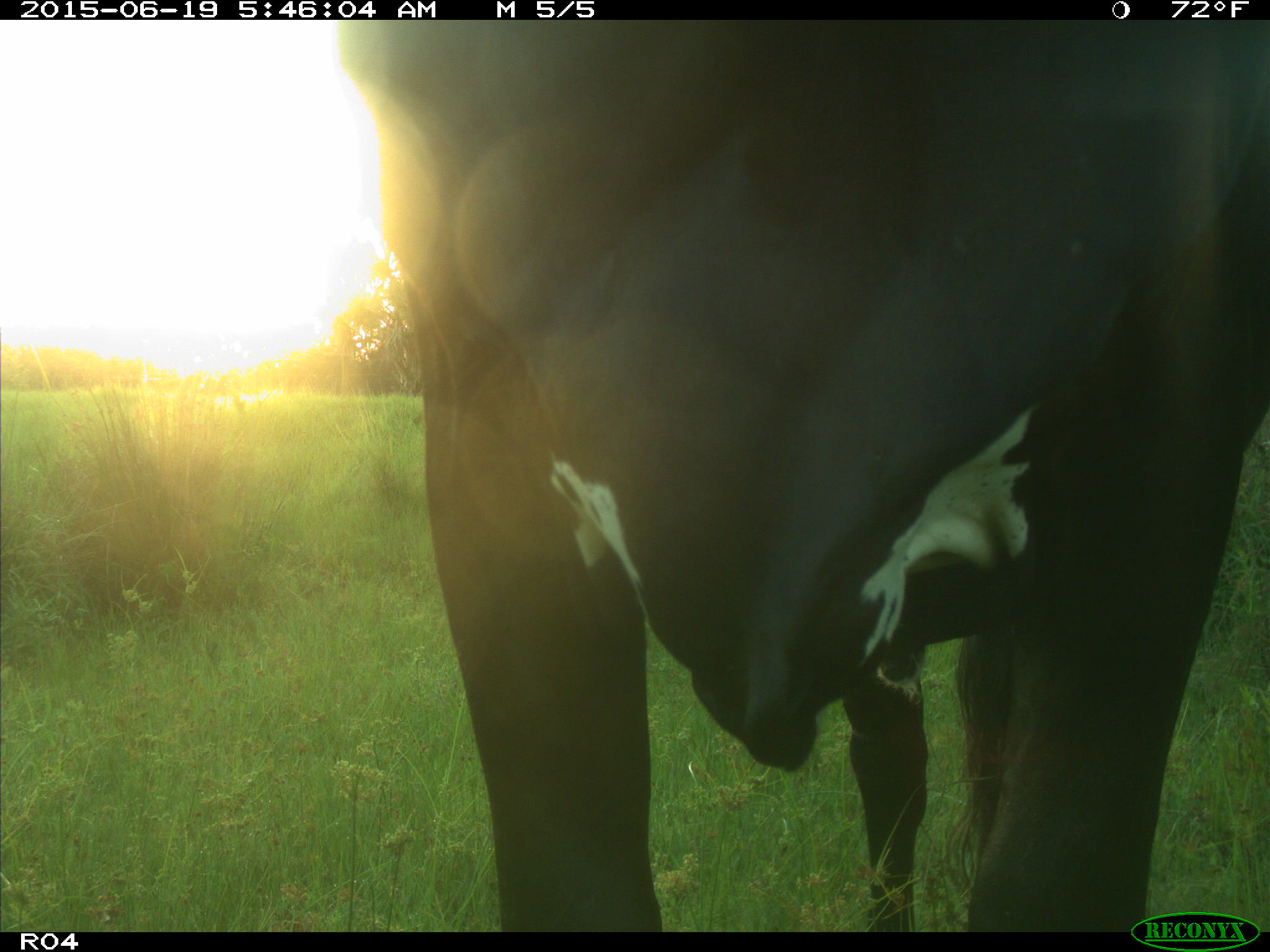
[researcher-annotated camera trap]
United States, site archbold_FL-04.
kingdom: Animalia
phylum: Chordata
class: Mammalia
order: Artiodactyla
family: Bovidae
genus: Bos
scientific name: Bos taurus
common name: domestic cow